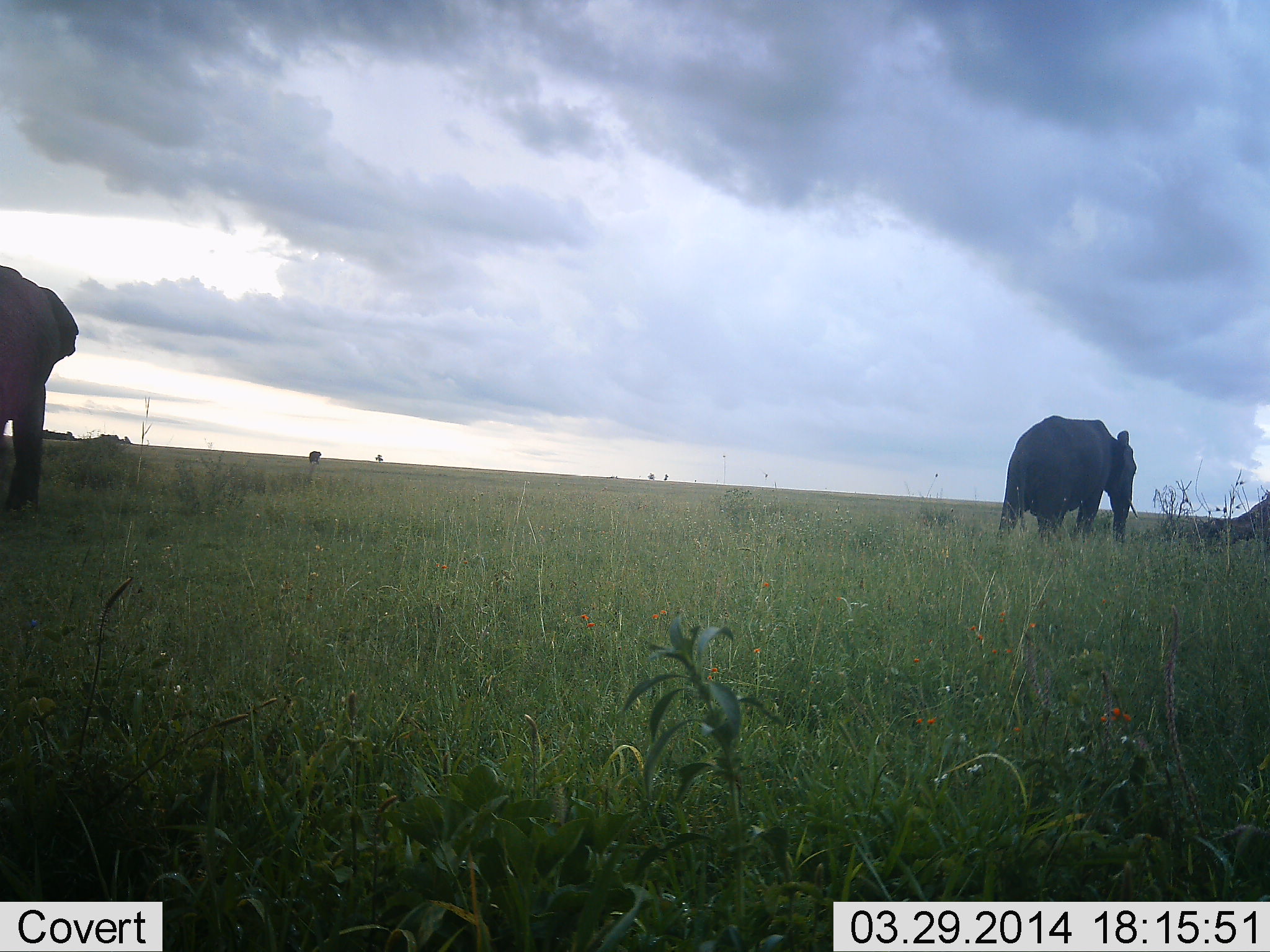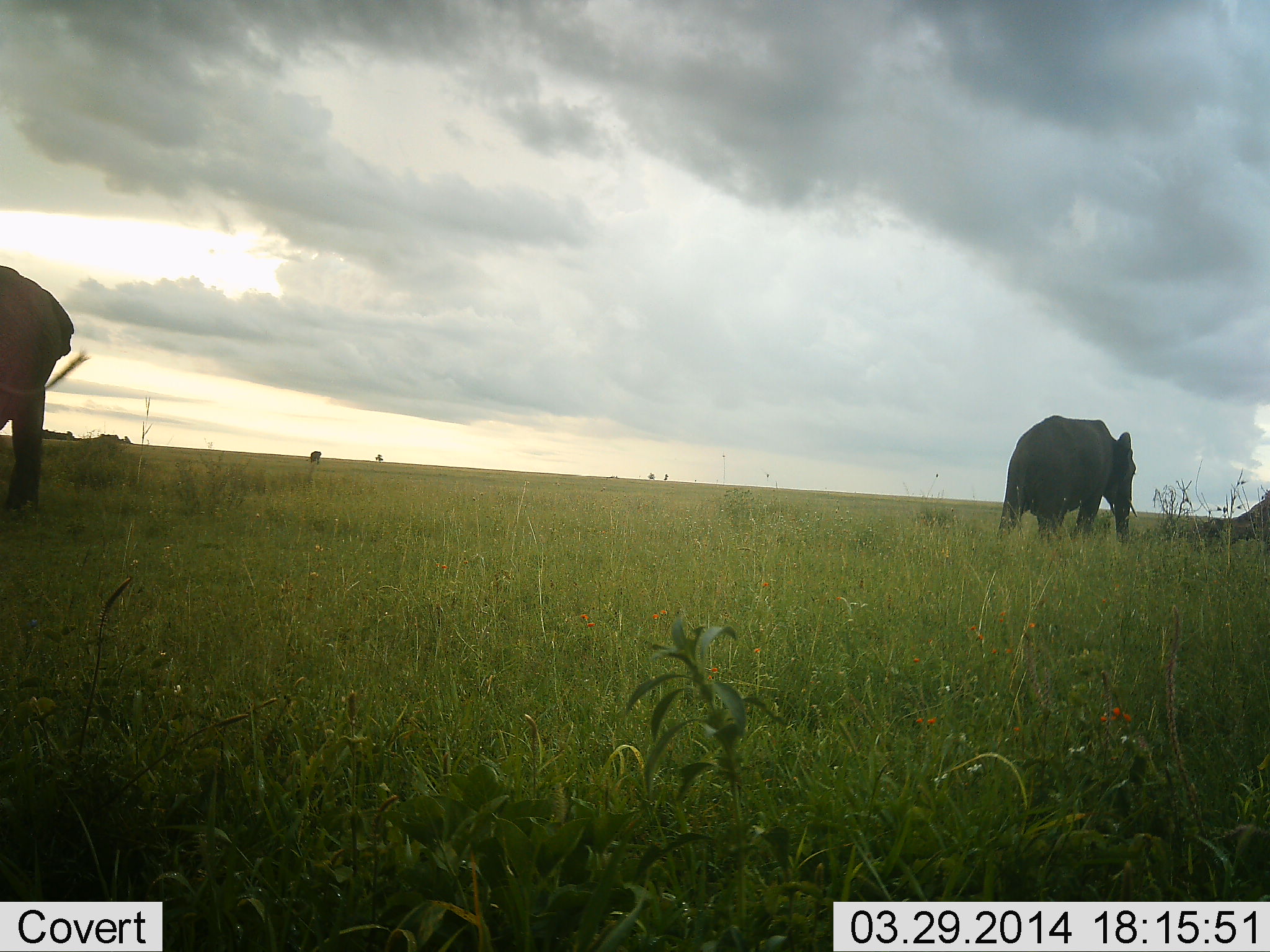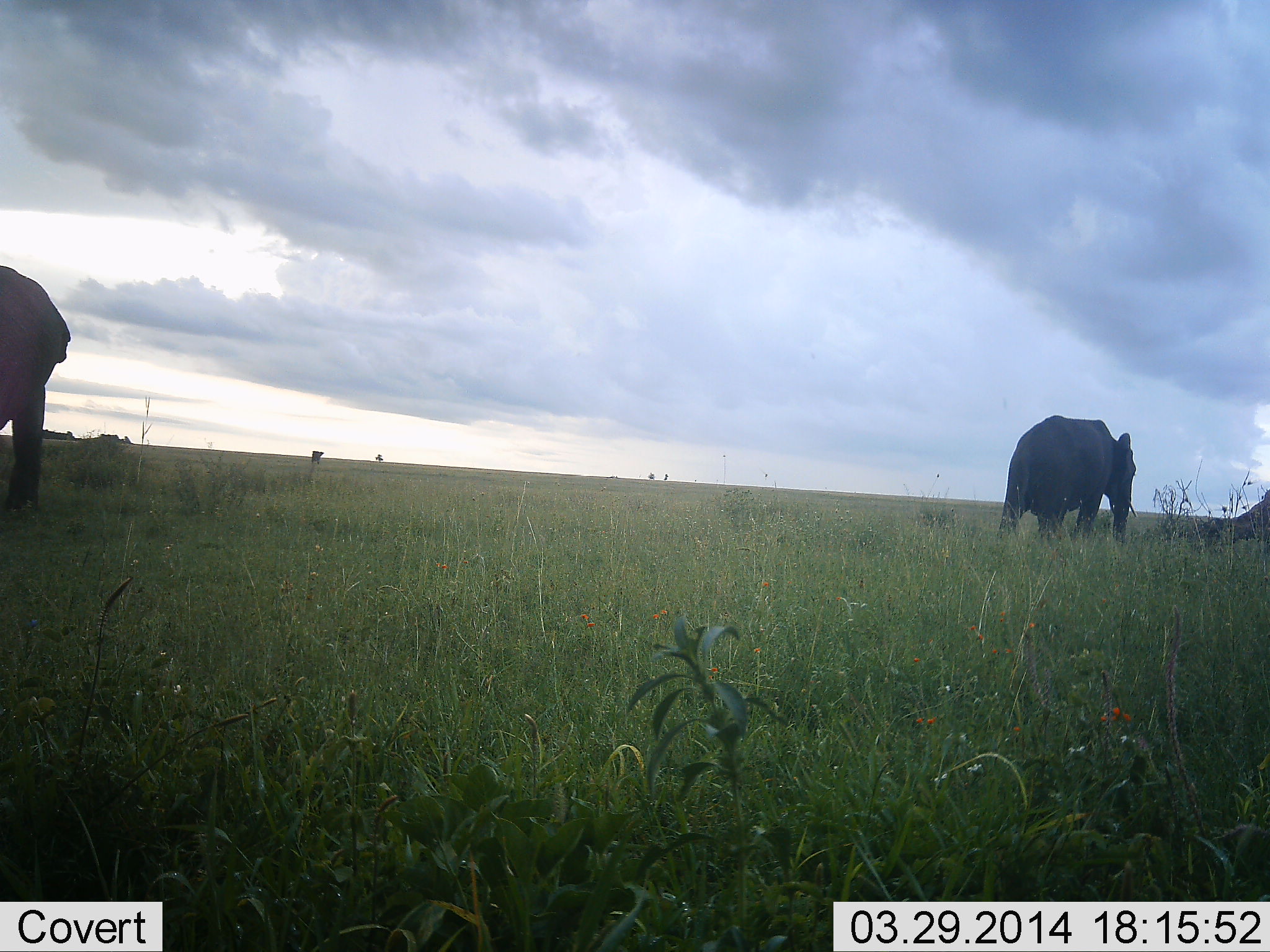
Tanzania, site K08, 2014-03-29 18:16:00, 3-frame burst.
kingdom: Animalia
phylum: Chordata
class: Mammalia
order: Proboscidea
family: Elephantidae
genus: Loxodonta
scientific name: Loxodonta africana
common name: african bush elephant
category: elephant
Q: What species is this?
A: Elephant (african bush elephant) (Loxodonta africana).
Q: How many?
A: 2.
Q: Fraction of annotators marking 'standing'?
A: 80%.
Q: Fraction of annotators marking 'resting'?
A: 0%.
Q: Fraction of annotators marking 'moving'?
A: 20%.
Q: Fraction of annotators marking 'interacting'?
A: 0%.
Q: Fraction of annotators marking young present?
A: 0%.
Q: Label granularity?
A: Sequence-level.